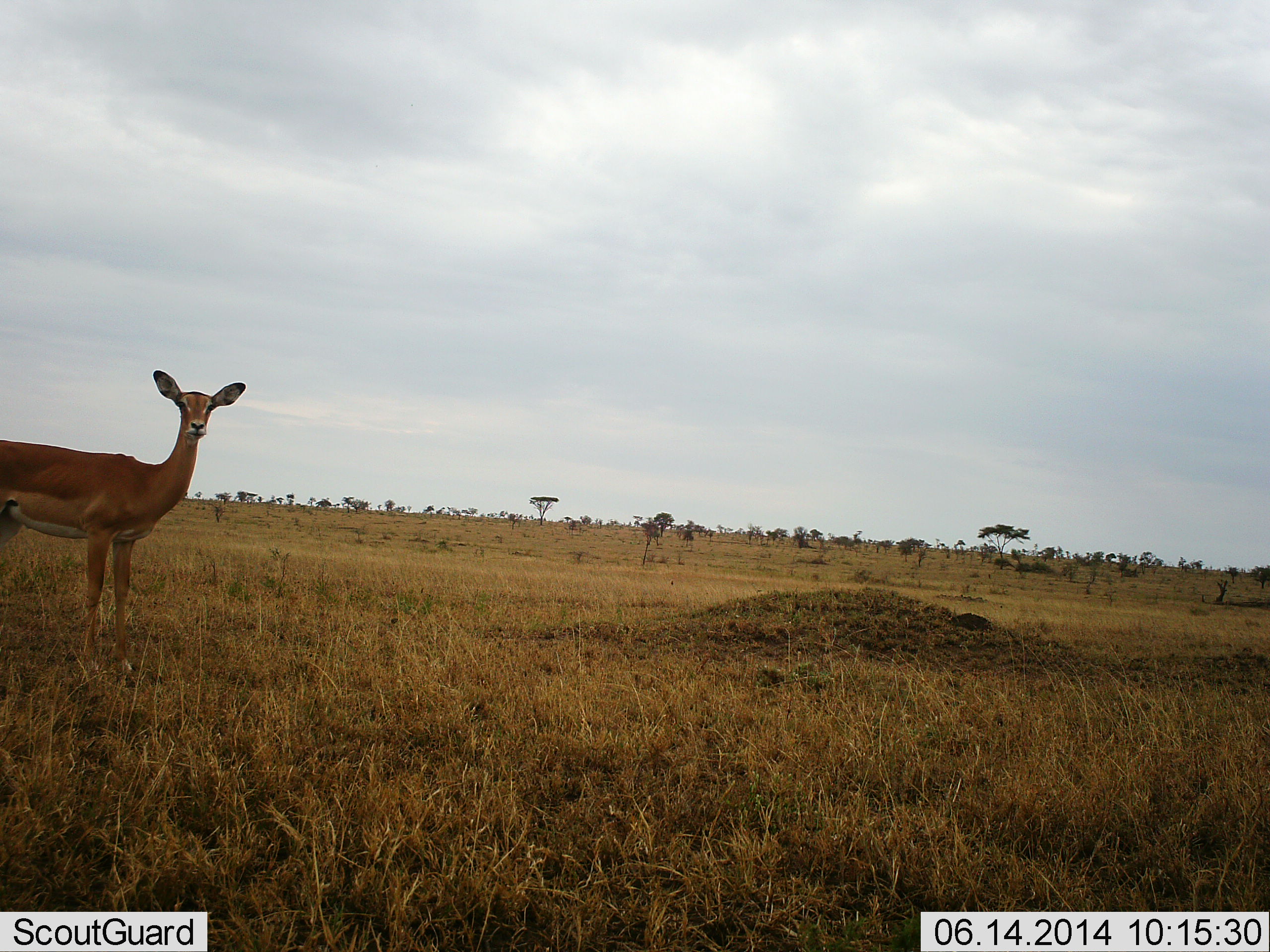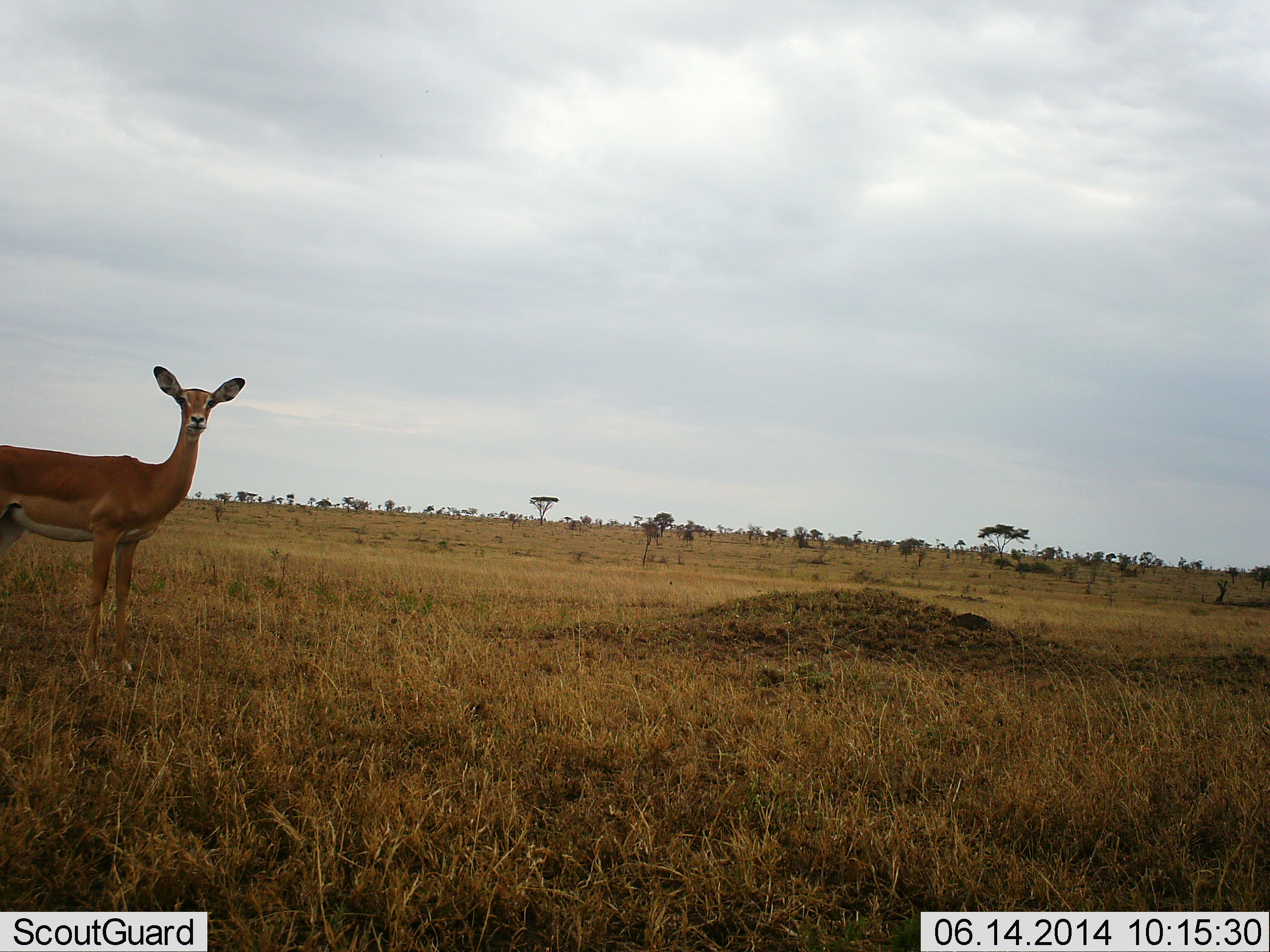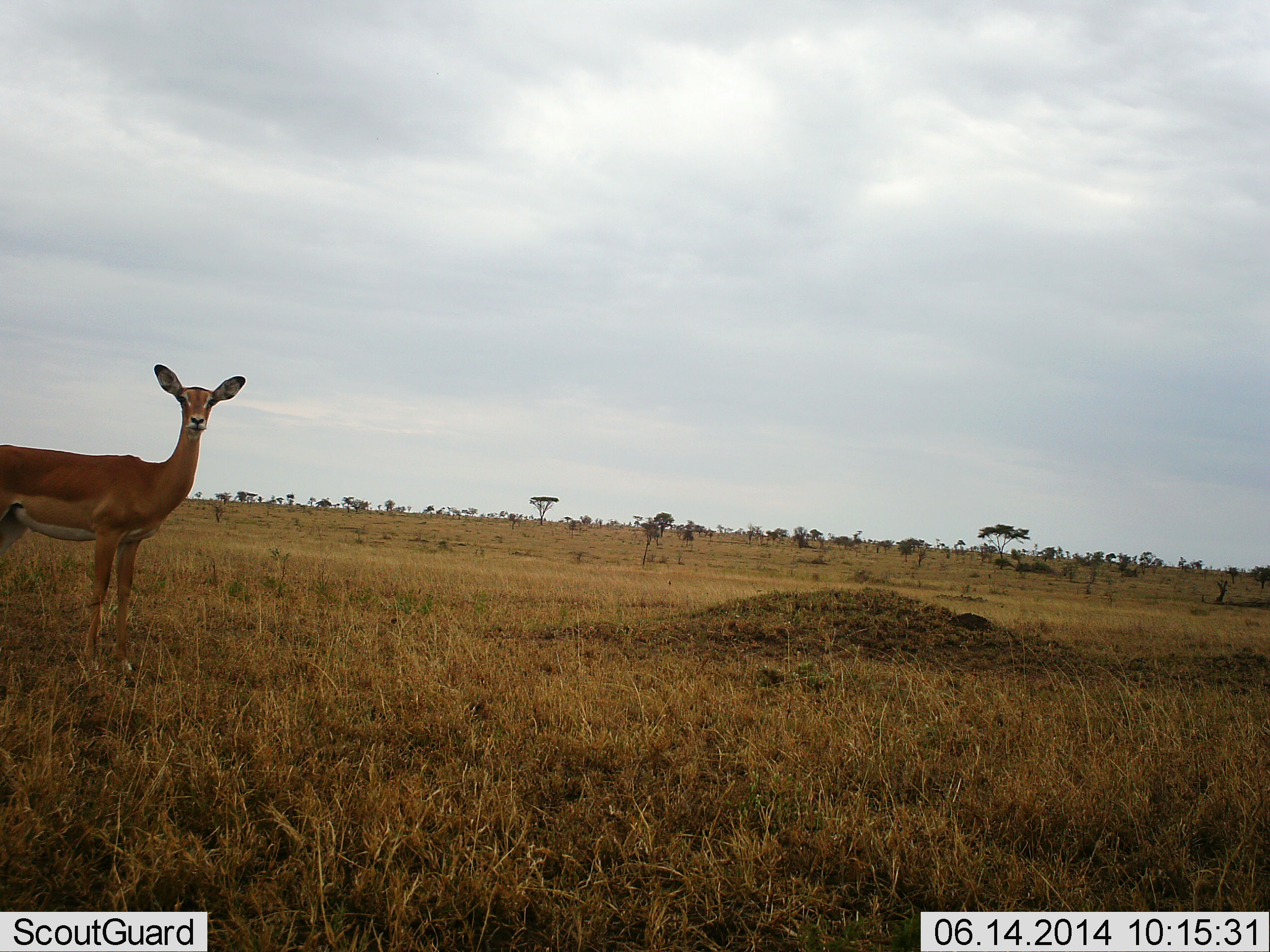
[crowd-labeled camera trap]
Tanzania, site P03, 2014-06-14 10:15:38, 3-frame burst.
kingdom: Animalia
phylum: Chordata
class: Mammalia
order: Artiodactyla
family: Bovidae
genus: Aepyceros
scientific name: Aepyceros melampus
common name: impala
Impala (Aepyceros melampus), count 1. Behavior (volunteer vote fractions): standing 100%, resting 0%, moving 0%, interacting 0%. Young present (vote fraction): 0%. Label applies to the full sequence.